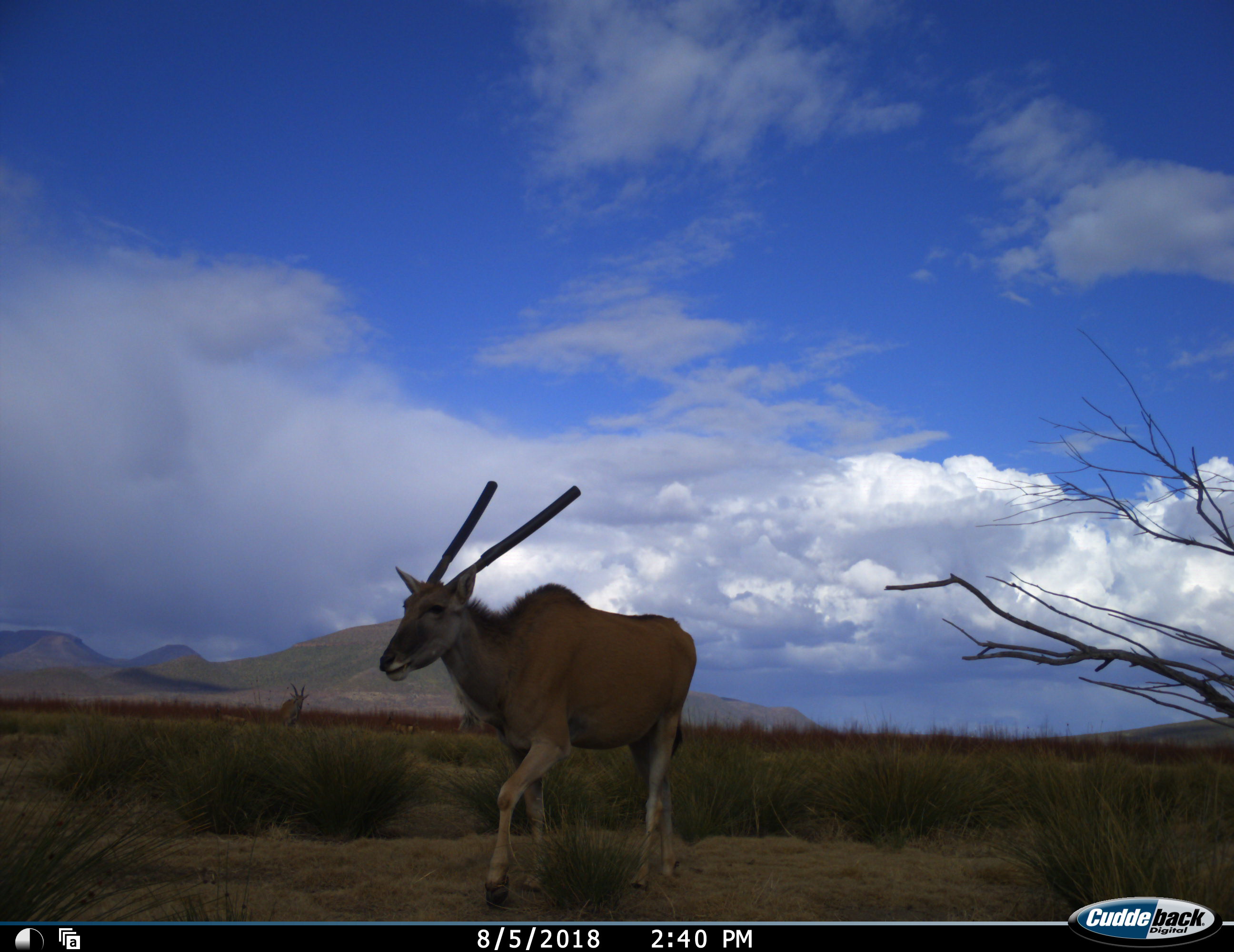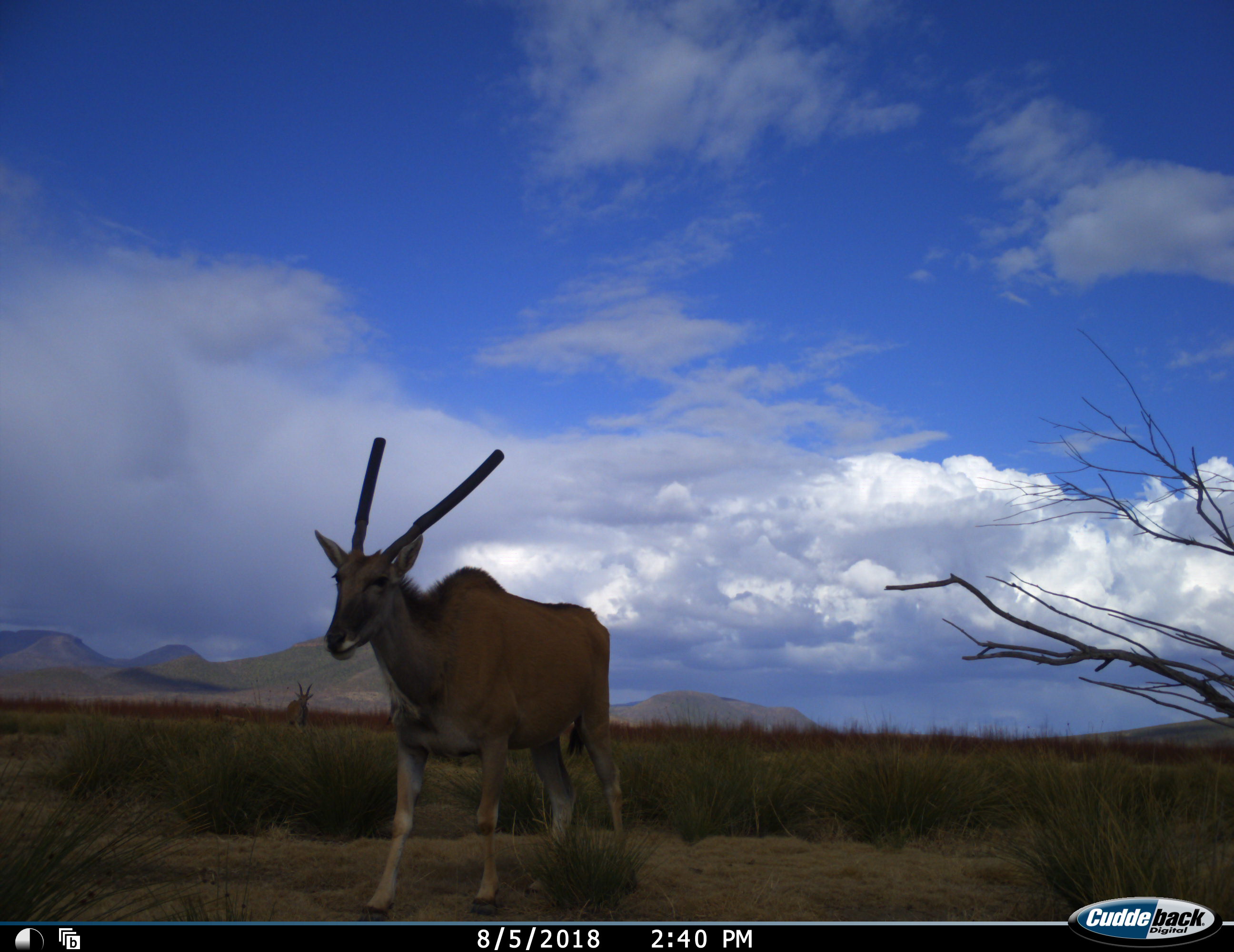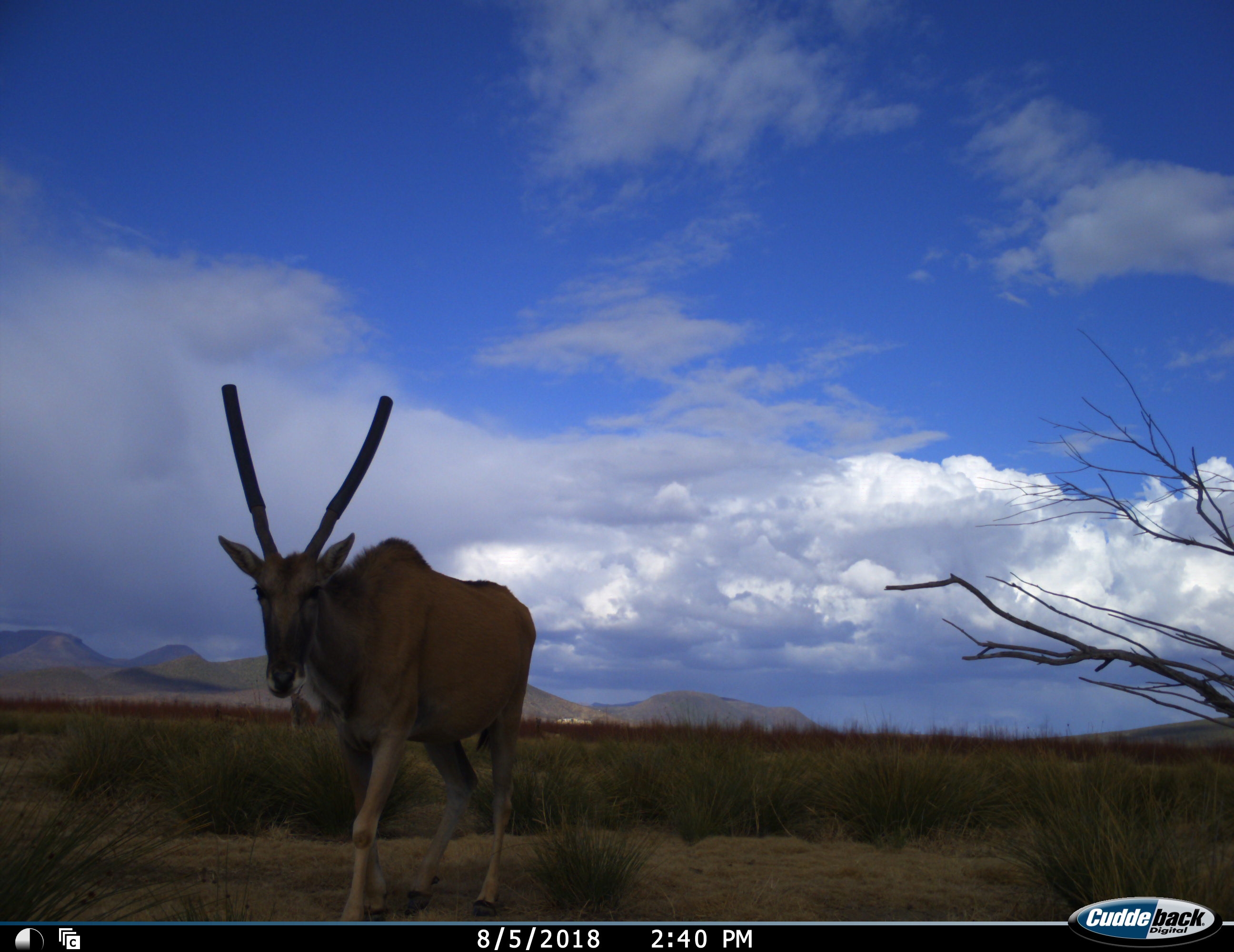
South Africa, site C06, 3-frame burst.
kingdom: Animalia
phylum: Chordata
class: Mammalia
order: Artiodactyla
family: Bovidae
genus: Tragelaphus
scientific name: Tragelaphus oryx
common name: eland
Eland (Tragelaphus oryx), count 2. Behavior (volunteer vote fractions): standing 10%, resting 0%, moving 100%, interacting 0%. Young present (vote fraction): 0%. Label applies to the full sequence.